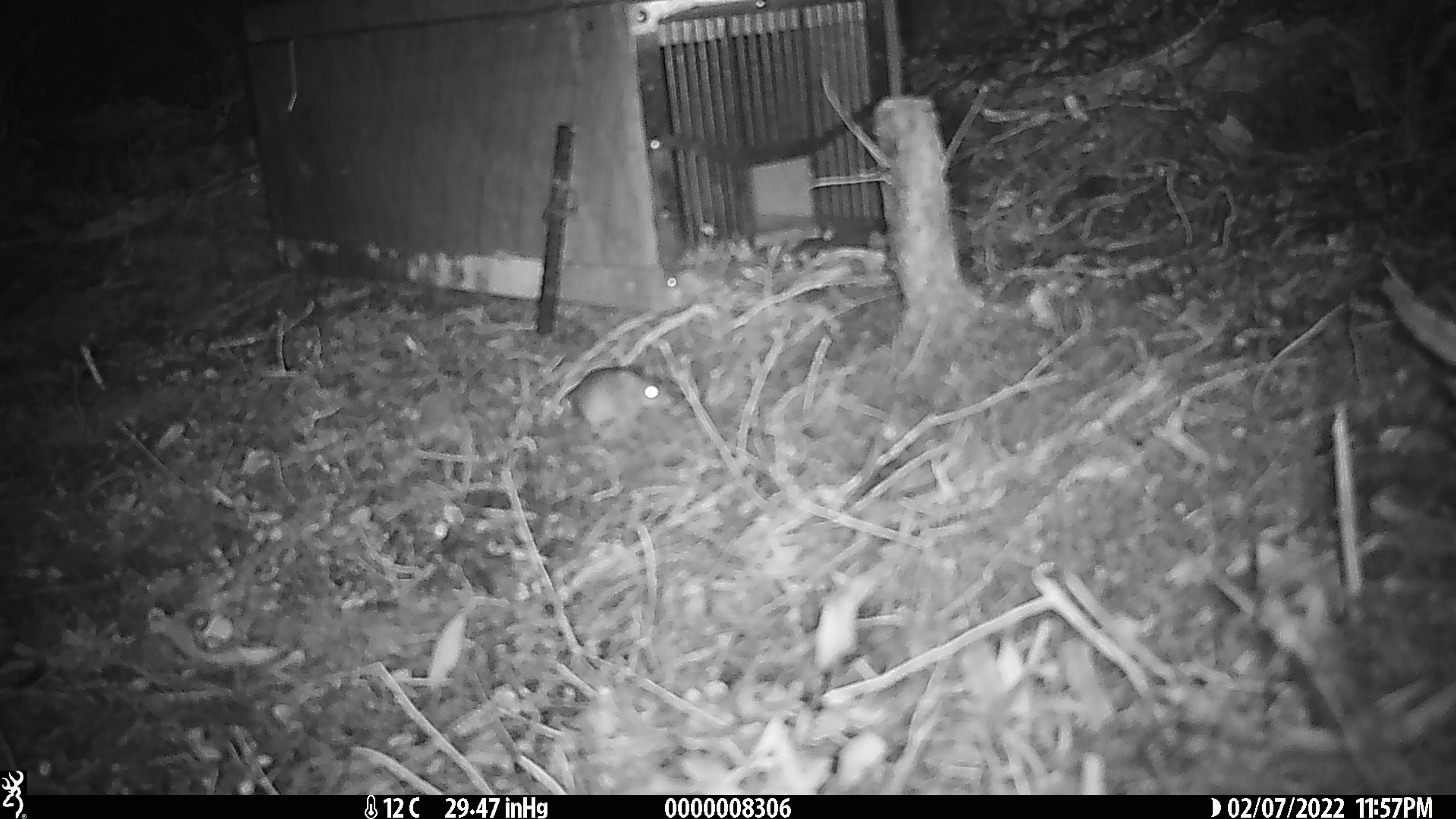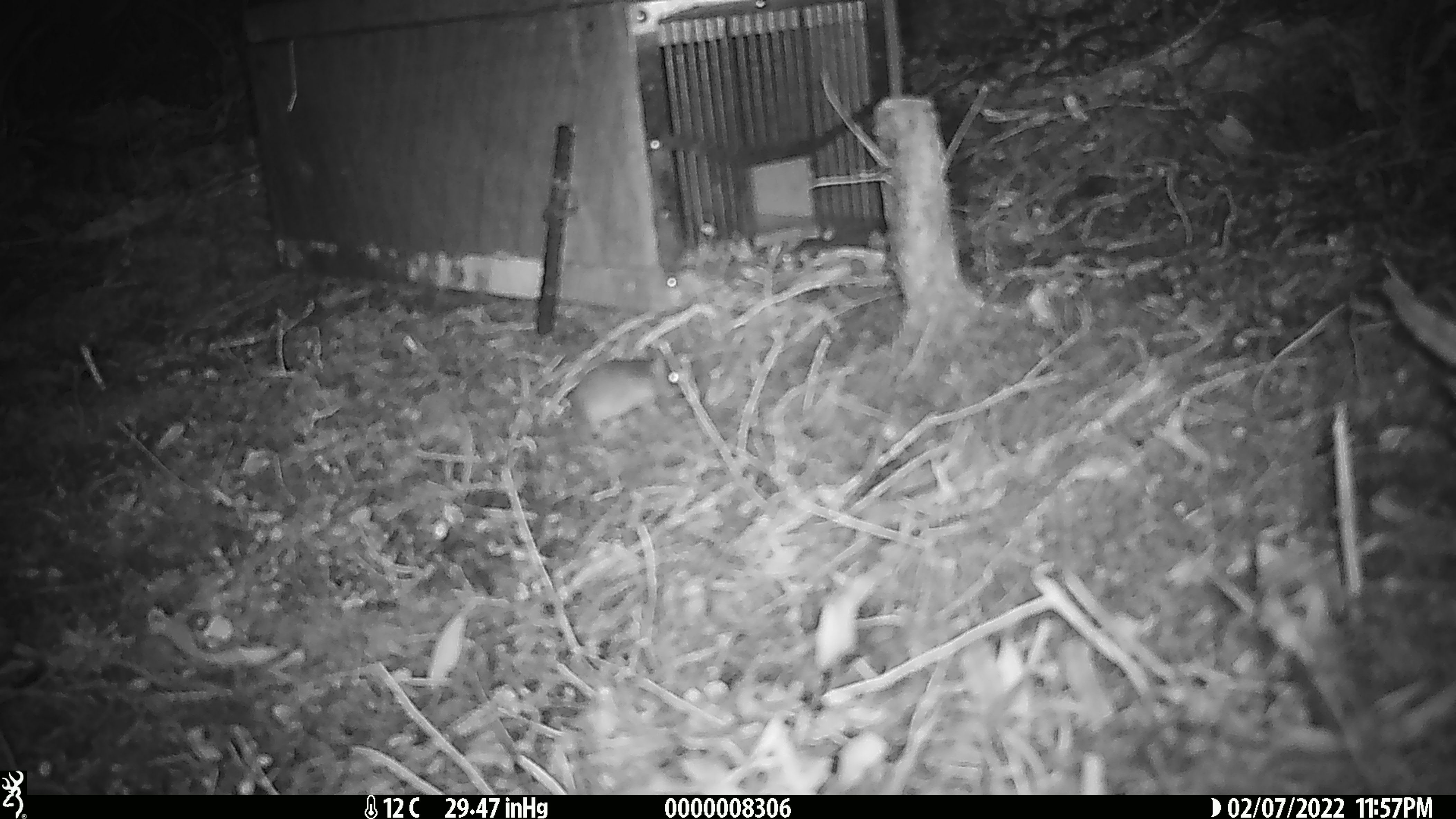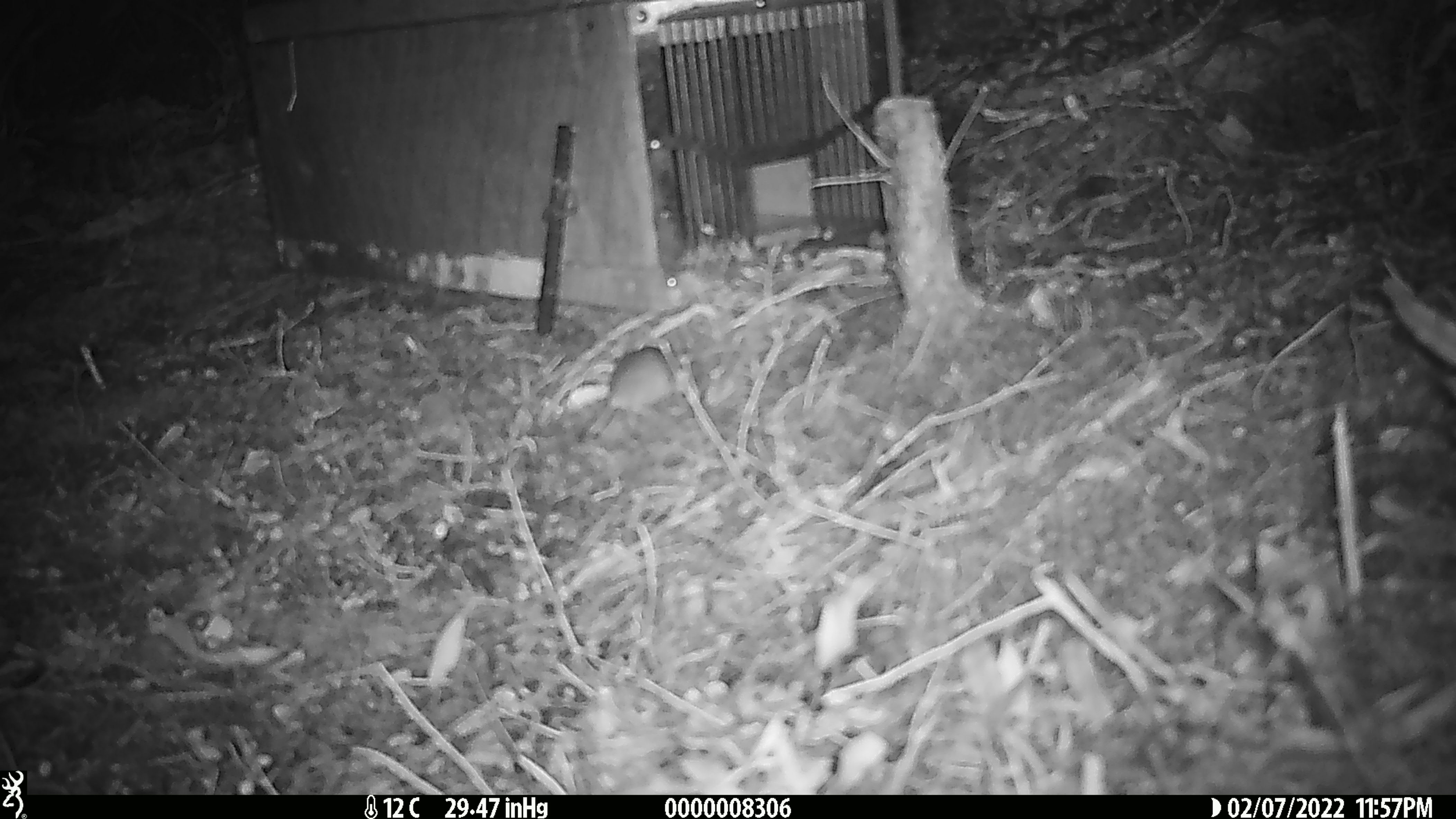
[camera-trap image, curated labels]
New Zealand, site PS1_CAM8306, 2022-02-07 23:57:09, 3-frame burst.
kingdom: Animalia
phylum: Chordata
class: Mammalia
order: Rodentia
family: Muridae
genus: Mus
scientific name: Mus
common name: mouse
Mouse (Mus).